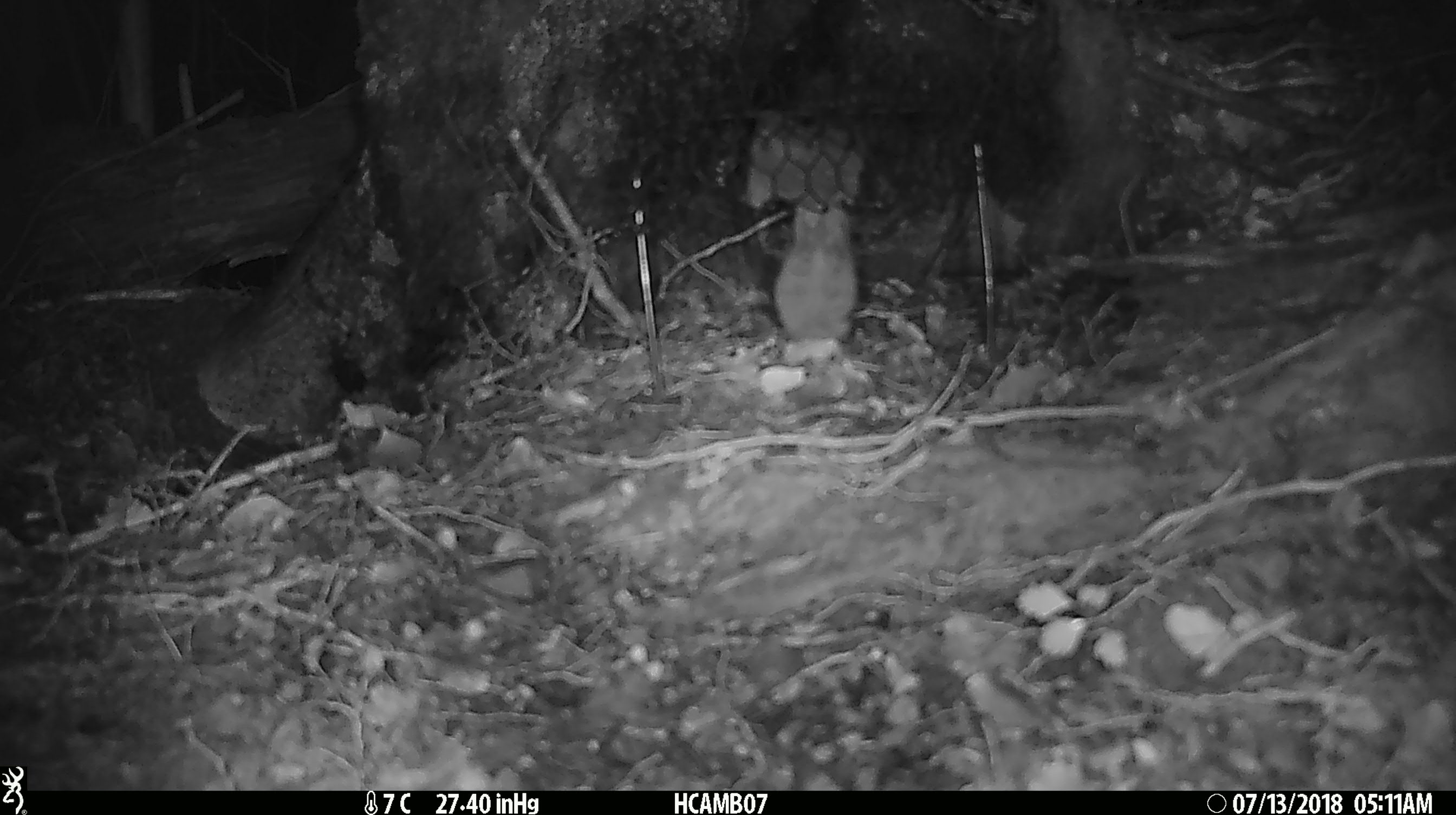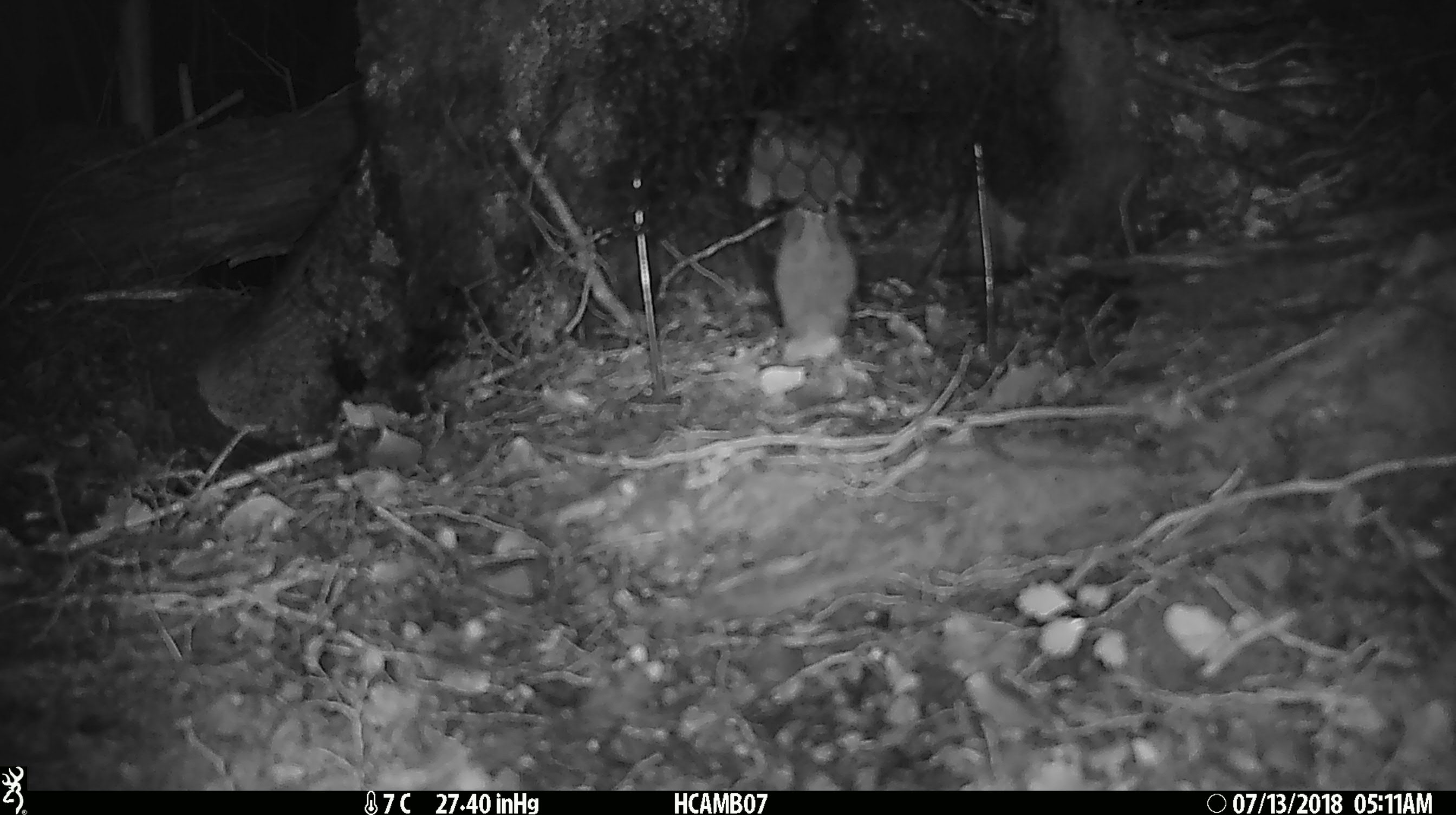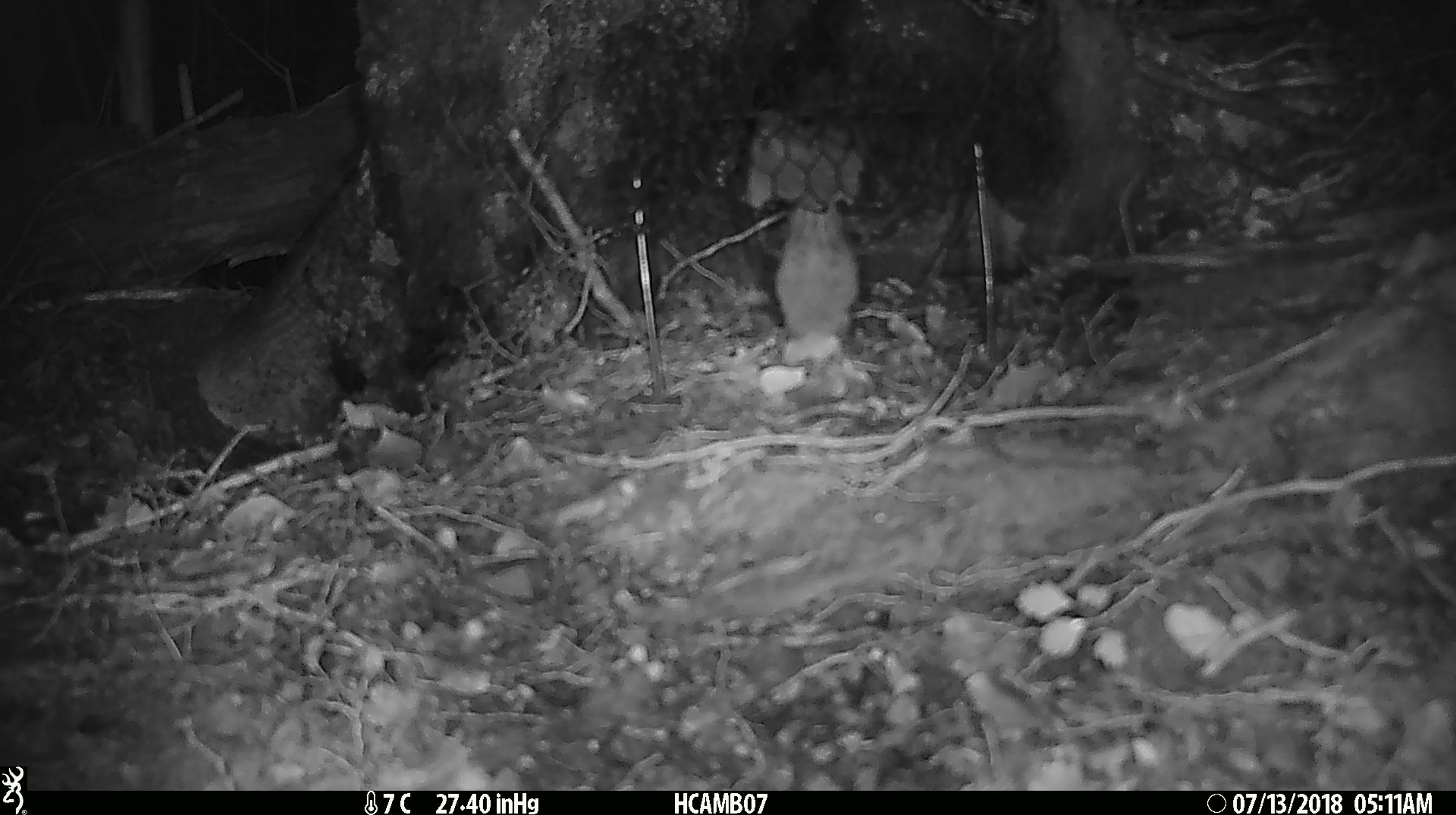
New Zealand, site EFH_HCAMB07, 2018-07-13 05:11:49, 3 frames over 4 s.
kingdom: Animalia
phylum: Chordata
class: Mammalia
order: Rodentia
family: Muridae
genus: Mus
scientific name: Mus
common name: mouse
Mouse (Mus).